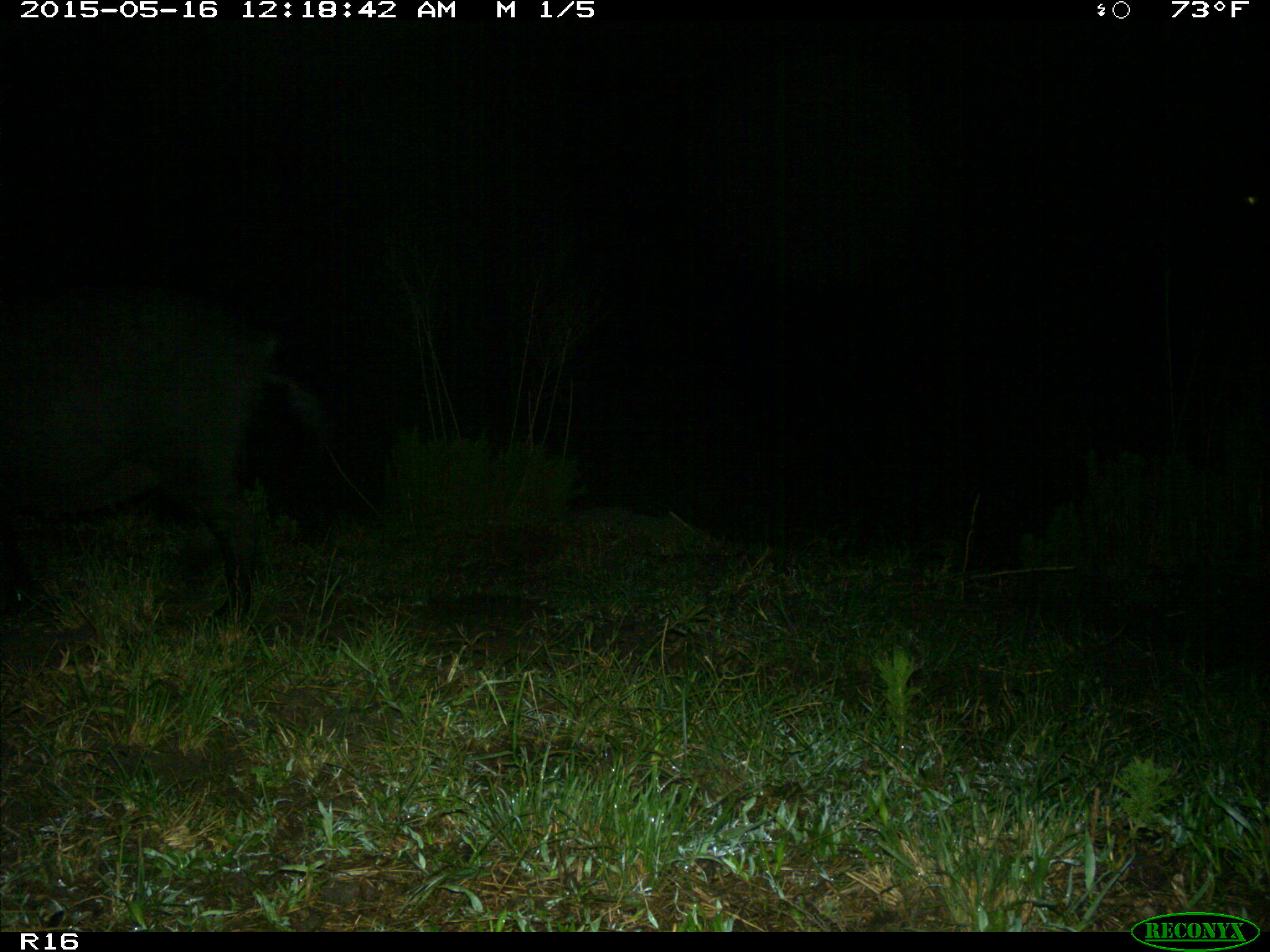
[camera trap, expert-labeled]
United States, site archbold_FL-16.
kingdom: Animalia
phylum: Chordata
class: Mammalia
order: Artiodactyla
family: Suidae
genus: Sus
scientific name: Sus scrofa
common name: wild boar